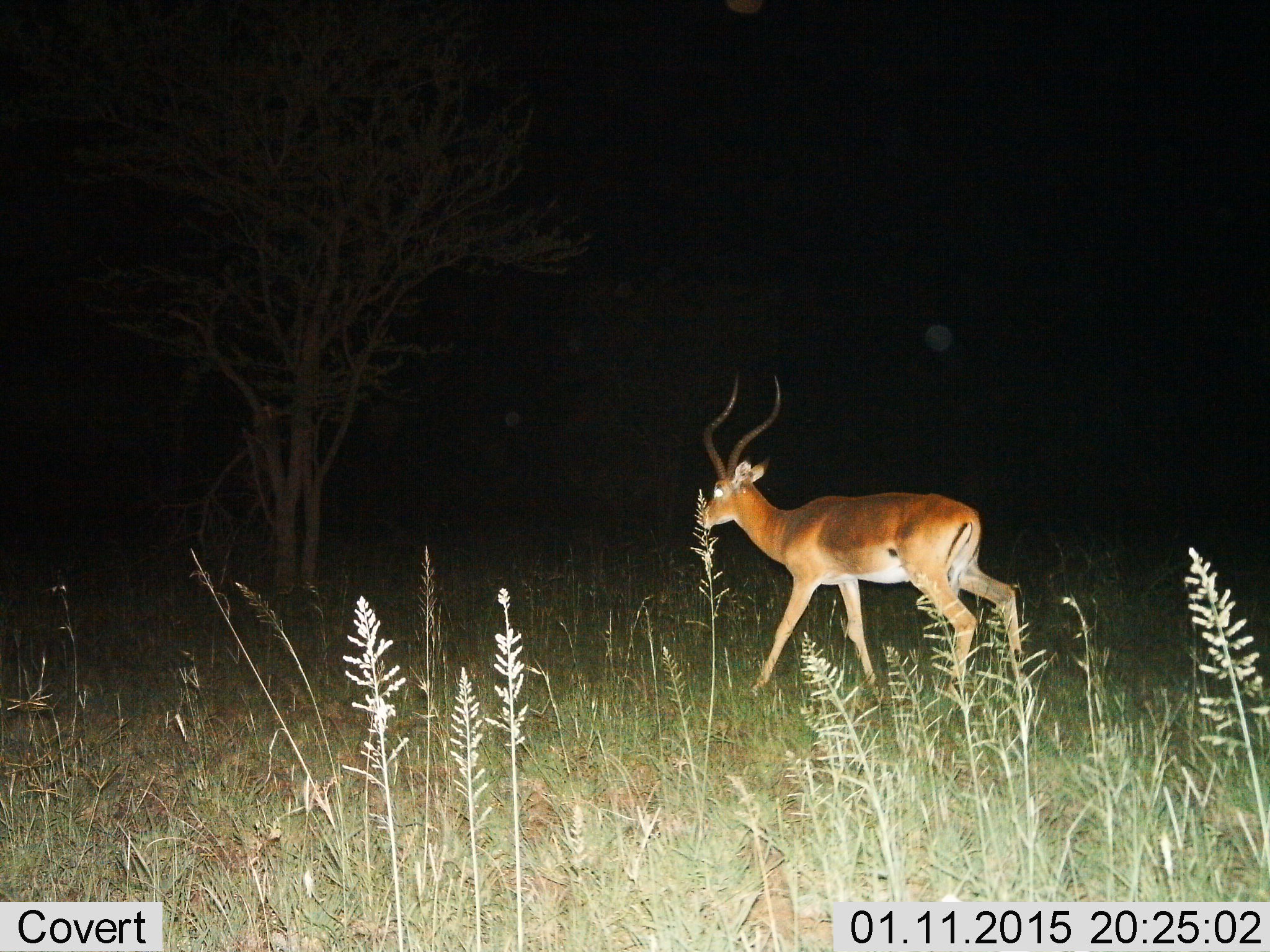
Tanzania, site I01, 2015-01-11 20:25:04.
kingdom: Animalia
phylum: Chordata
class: Mammalia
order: Artiodactyla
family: Bovidae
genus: Aepyceros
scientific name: Aepyceros melampus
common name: impala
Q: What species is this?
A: Impala (Aepyceros melampus).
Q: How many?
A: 1.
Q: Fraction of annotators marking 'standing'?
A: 10%.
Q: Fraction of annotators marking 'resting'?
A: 0%.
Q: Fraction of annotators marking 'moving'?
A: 100%.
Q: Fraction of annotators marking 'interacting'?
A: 0%.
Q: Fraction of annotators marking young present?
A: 0%.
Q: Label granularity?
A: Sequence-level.